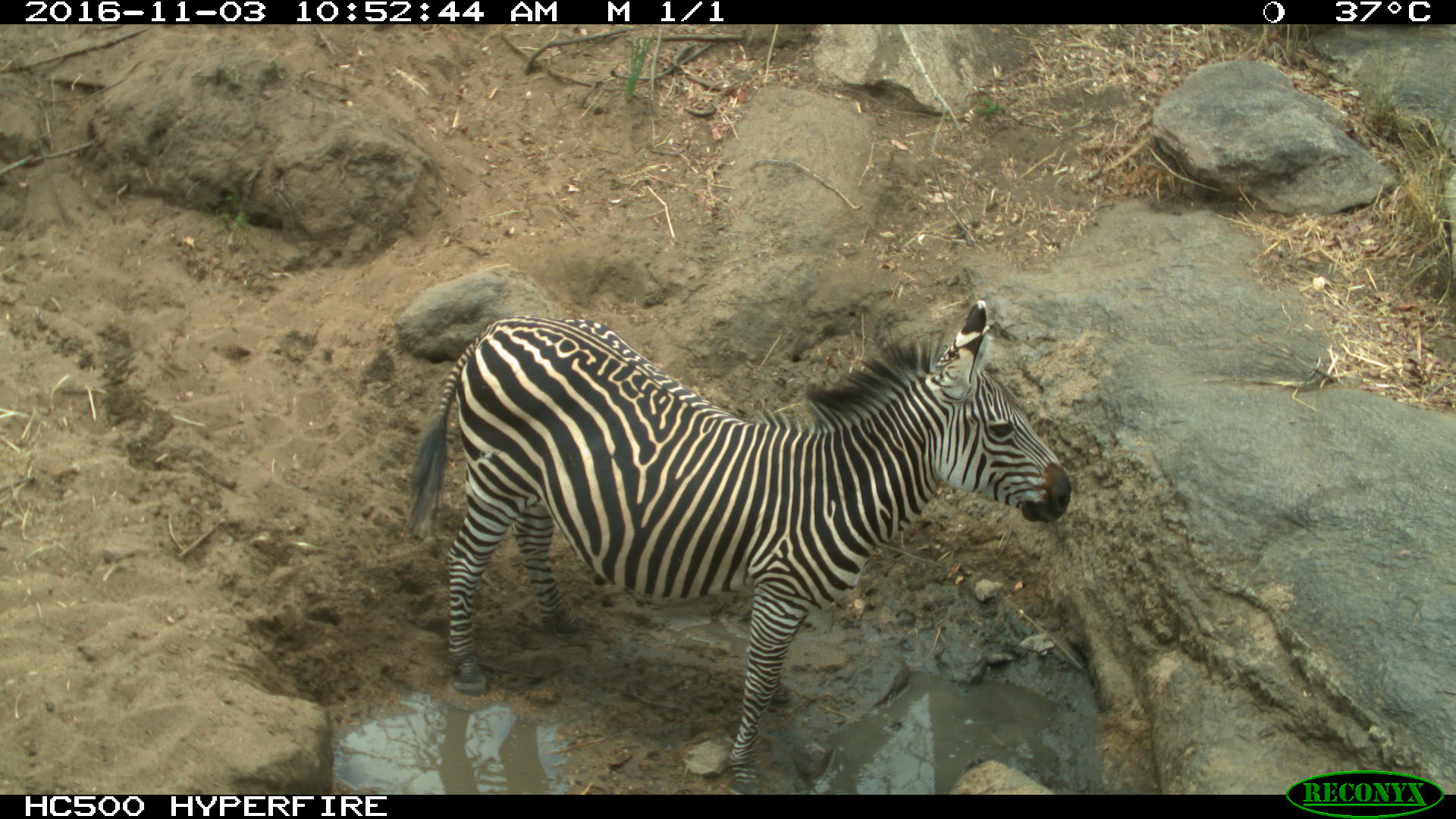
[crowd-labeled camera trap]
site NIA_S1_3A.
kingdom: Animalia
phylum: Chordata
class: Mammalia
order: Perissodactyla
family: Equidae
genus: Equus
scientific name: Equus quagga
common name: plains zebra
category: zebraplains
Zebraplains (plains zebra) (Equus quagga), count 1. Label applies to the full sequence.